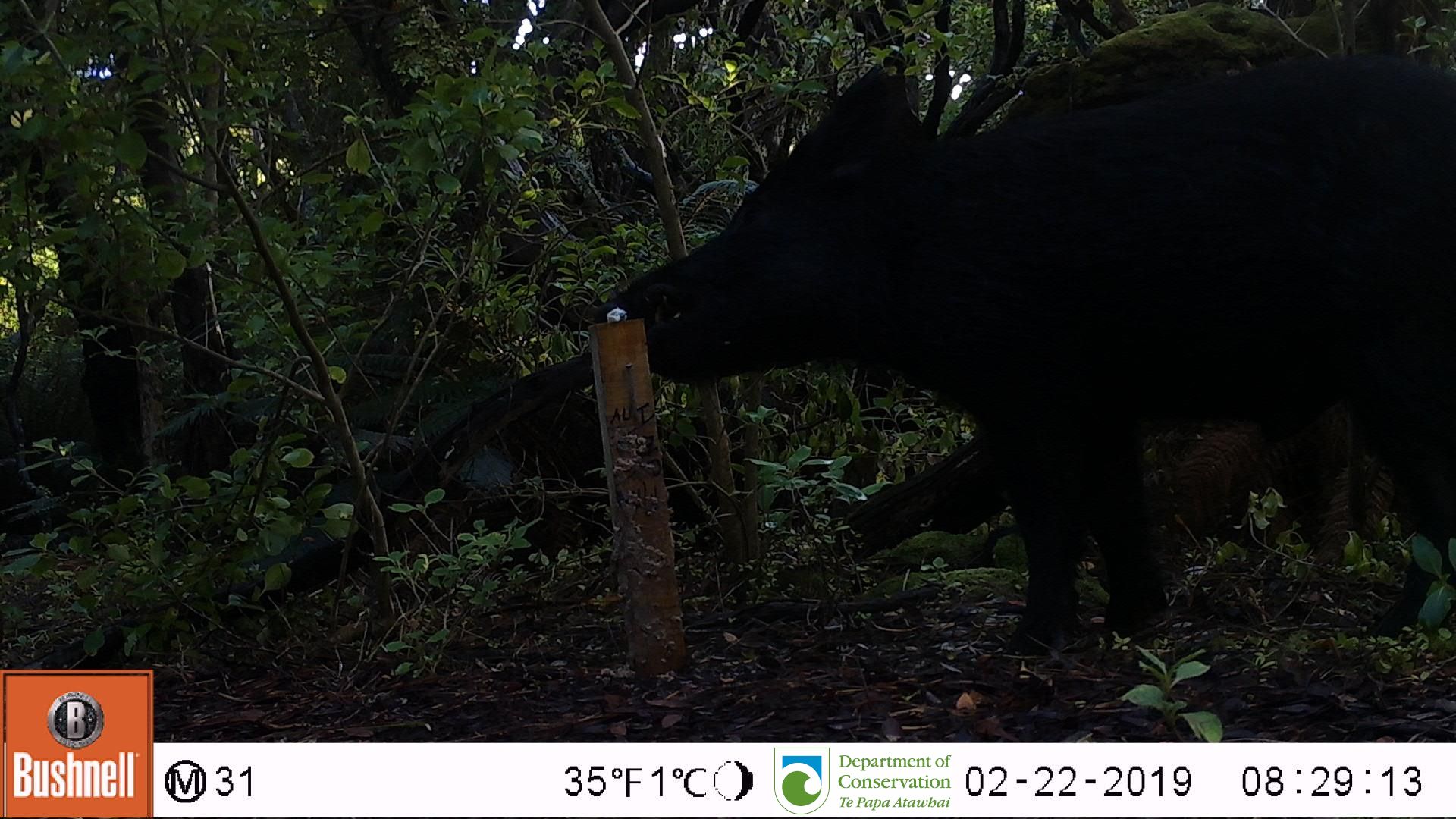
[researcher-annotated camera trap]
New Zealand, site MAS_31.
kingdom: Animalia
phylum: Chordata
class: Mammalia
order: Artiodactyla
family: Suidae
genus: Sus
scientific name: Sus scrofa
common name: pig